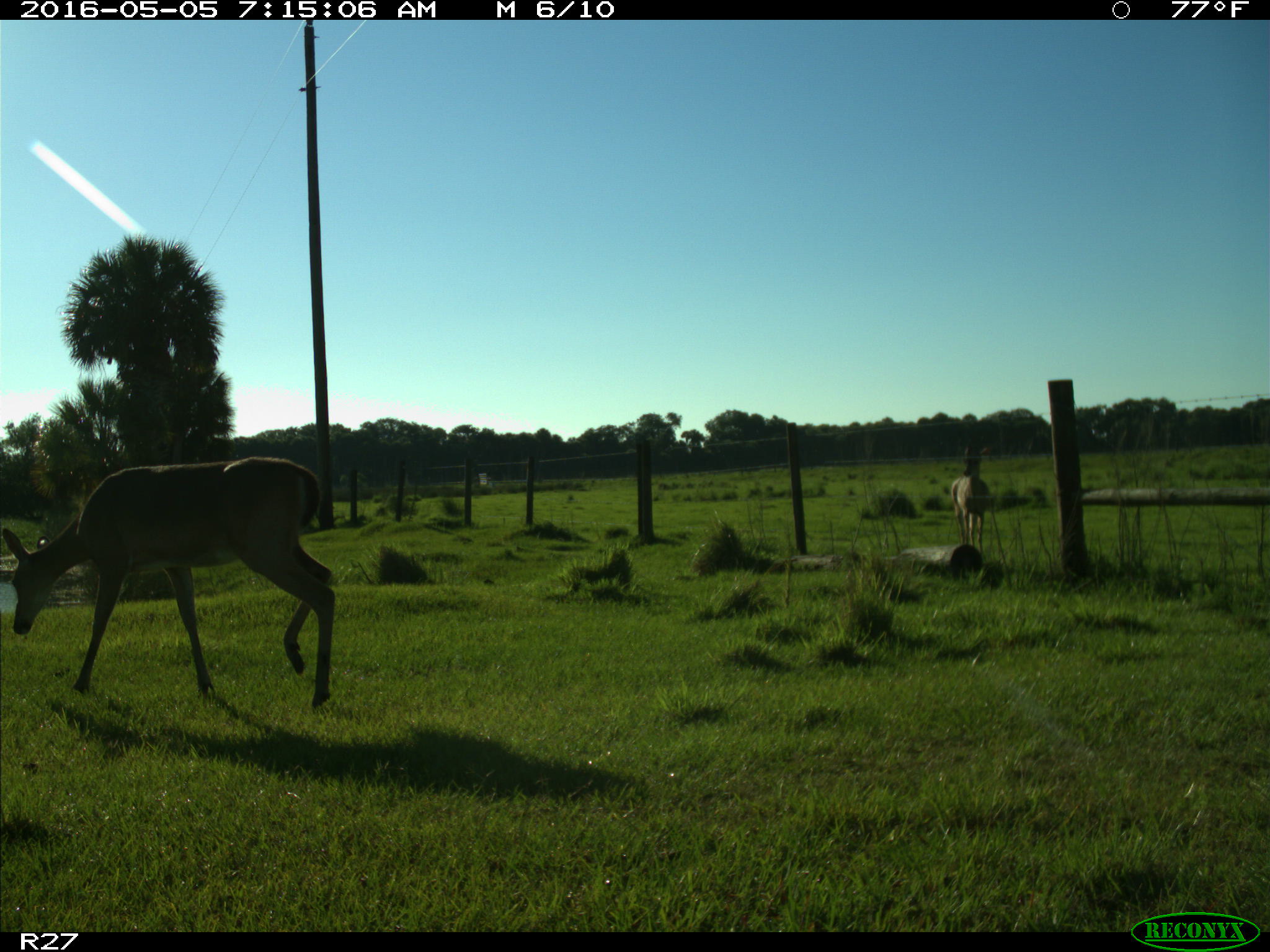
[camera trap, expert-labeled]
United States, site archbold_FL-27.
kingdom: Animalia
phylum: Chordata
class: Mammalia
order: Artiodactyla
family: Cervidae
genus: Odocoileus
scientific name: Odocoileus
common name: deer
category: unidentified deer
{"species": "unidentified deer (deer) (Odocoileus)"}